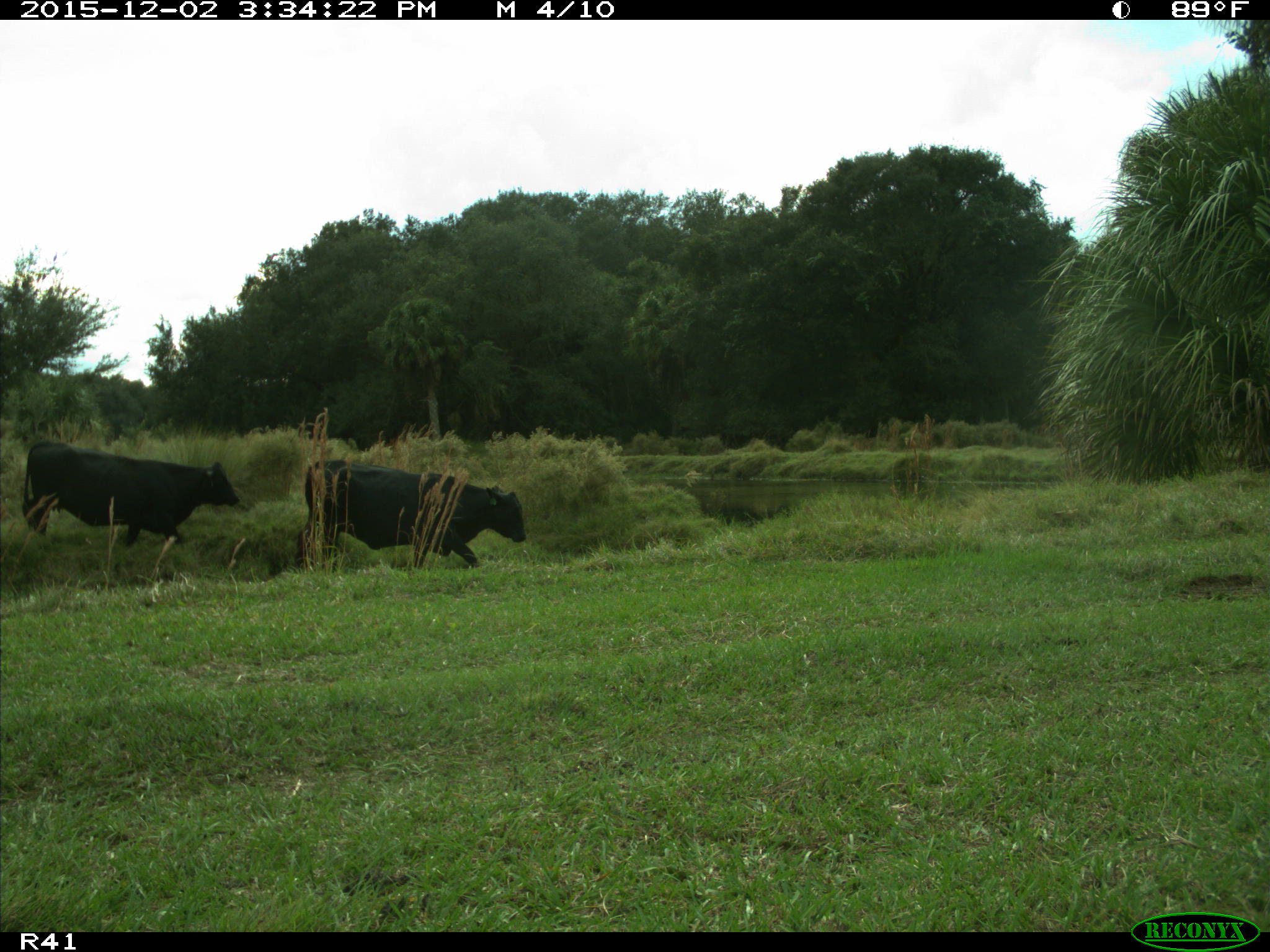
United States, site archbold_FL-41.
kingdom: Animalia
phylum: Chordata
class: Mammalia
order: Artiodactyla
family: Bovidae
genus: Bos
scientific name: Bos taurus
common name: domestic cow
Bos taurus (domestic cow).